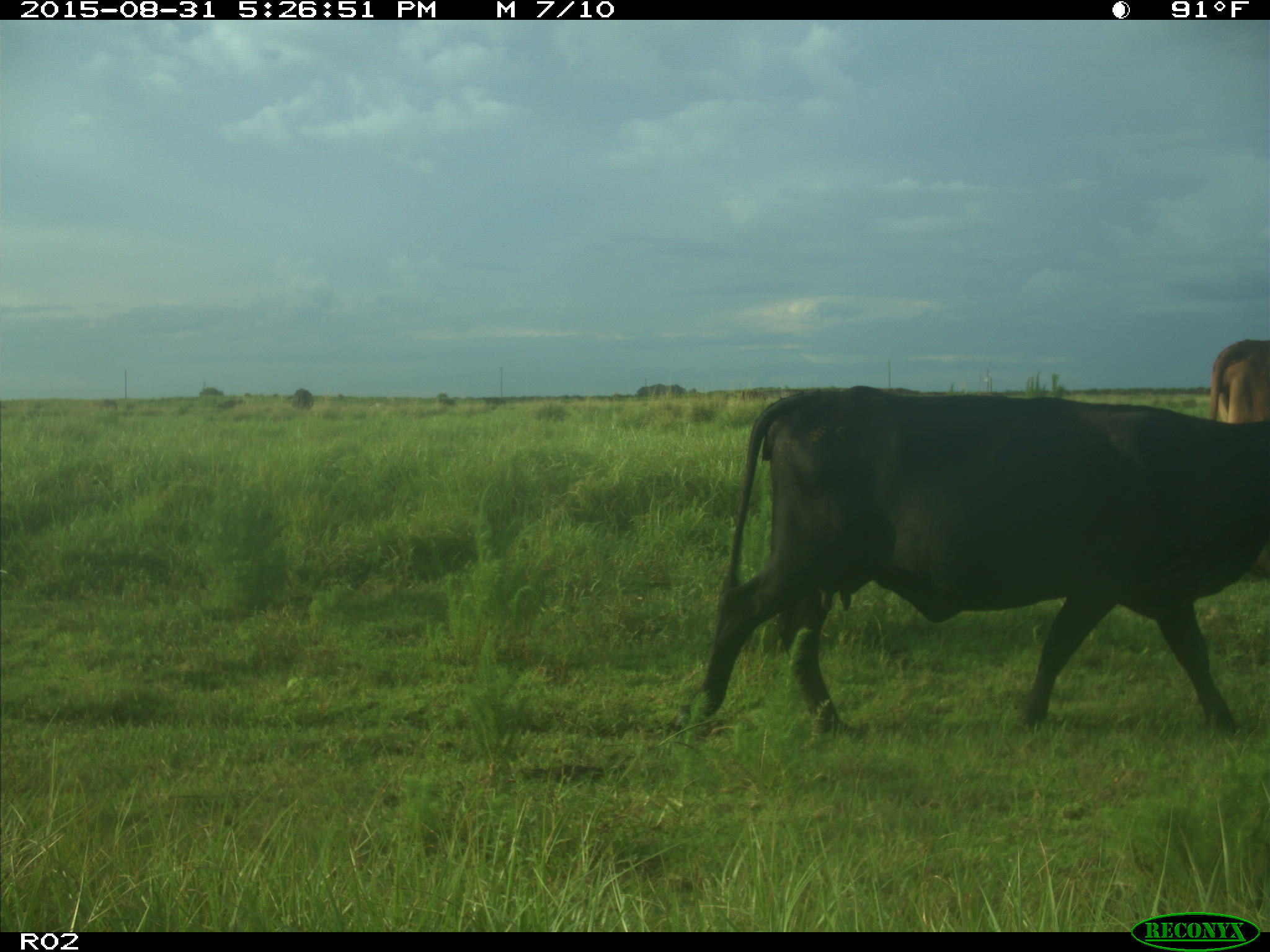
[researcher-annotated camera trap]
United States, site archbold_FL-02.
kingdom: Animalia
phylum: Chordata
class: Mammalia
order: Artiodactyla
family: Bovidae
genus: Bos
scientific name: Bos taurus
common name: domestic cow